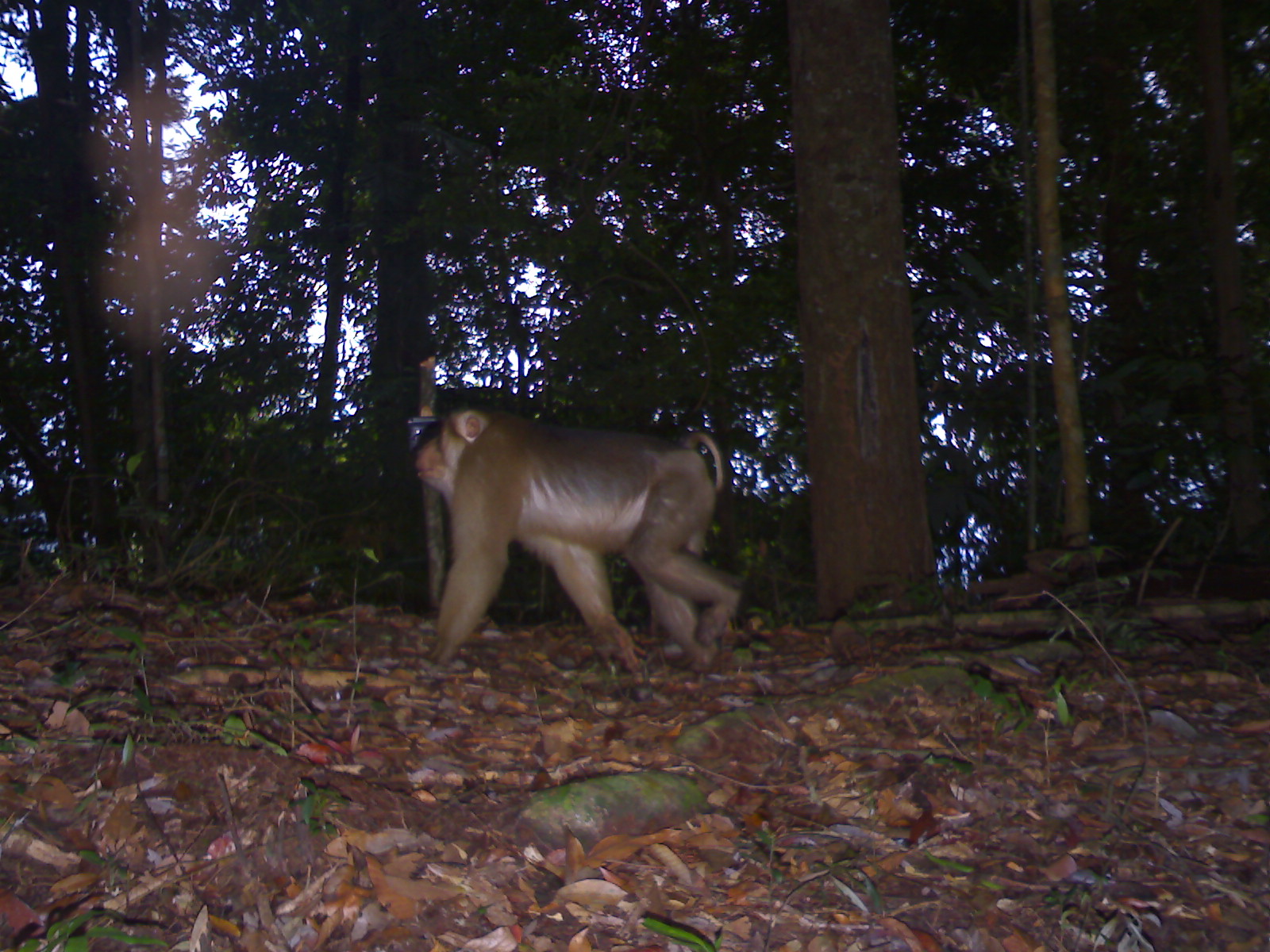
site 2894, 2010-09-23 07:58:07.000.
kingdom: Animalia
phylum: Chordata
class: Mammalia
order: Primates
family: Cercopithecidae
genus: Macaca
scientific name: Macaca nemestrina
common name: southern pig-tailed macaque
Macaca nemestrina (southern pig-tailed macaque), count 1.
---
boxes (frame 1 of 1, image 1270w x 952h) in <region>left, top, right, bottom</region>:
macaca nemestrina: <region>411, 403, 744, 670</region>